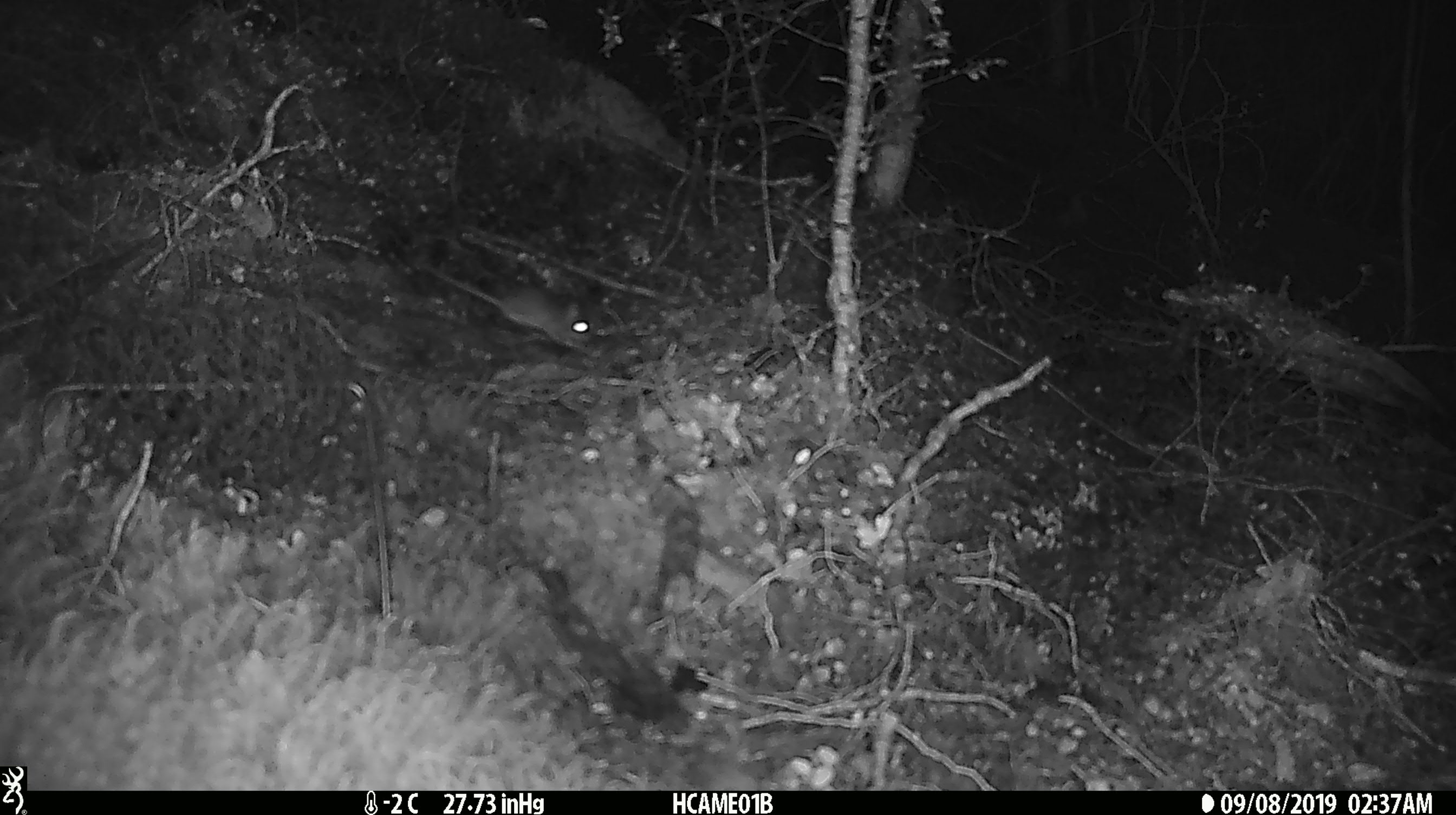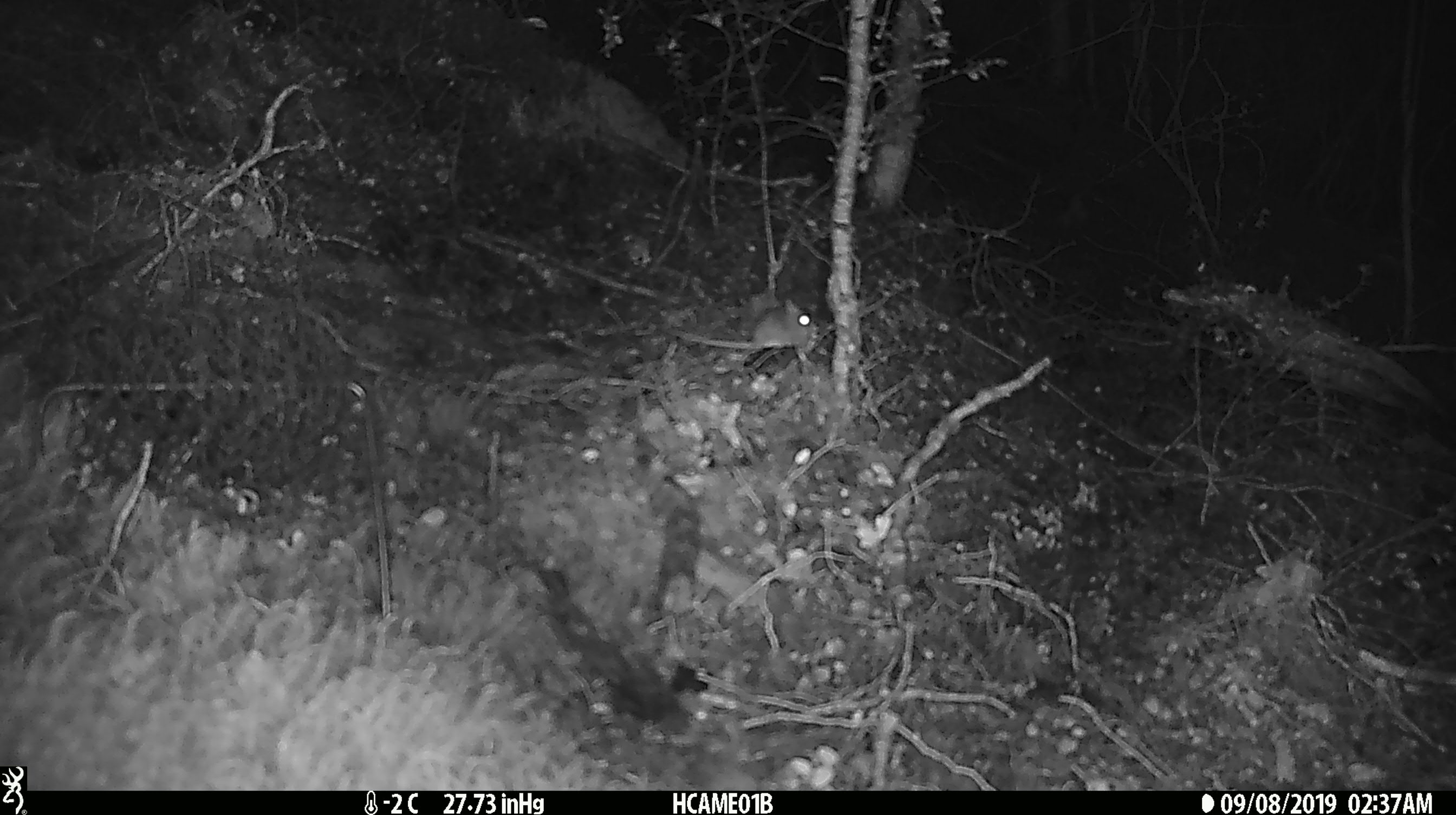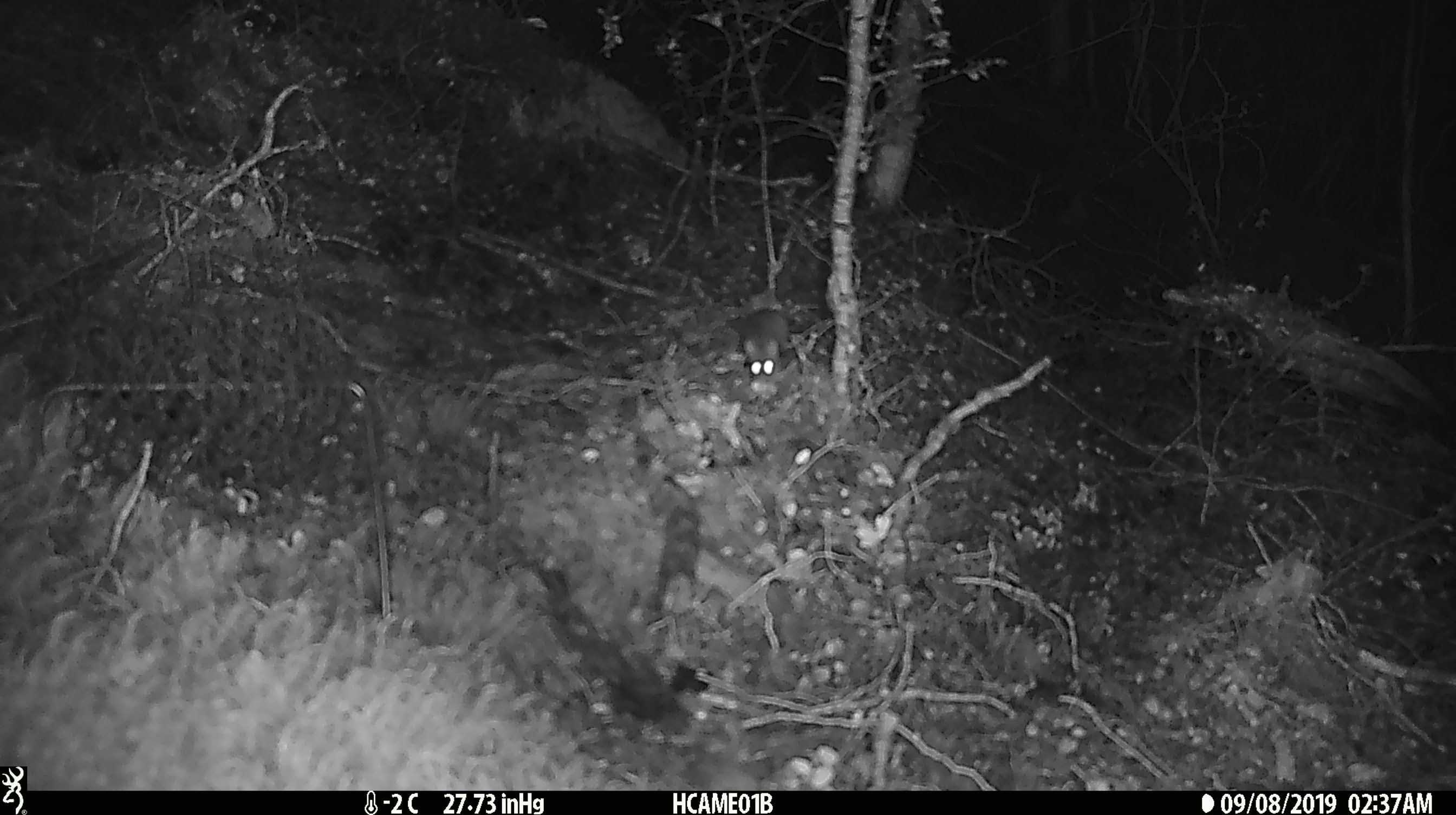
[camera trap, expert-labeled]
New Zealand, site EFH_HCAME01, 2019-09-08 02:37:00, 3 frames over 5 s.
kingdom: Animalia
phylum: Chordata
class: Mammalia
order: Rodentia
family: Muridae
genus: Mus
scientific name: Mus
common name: mouse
Mouse (Mus).